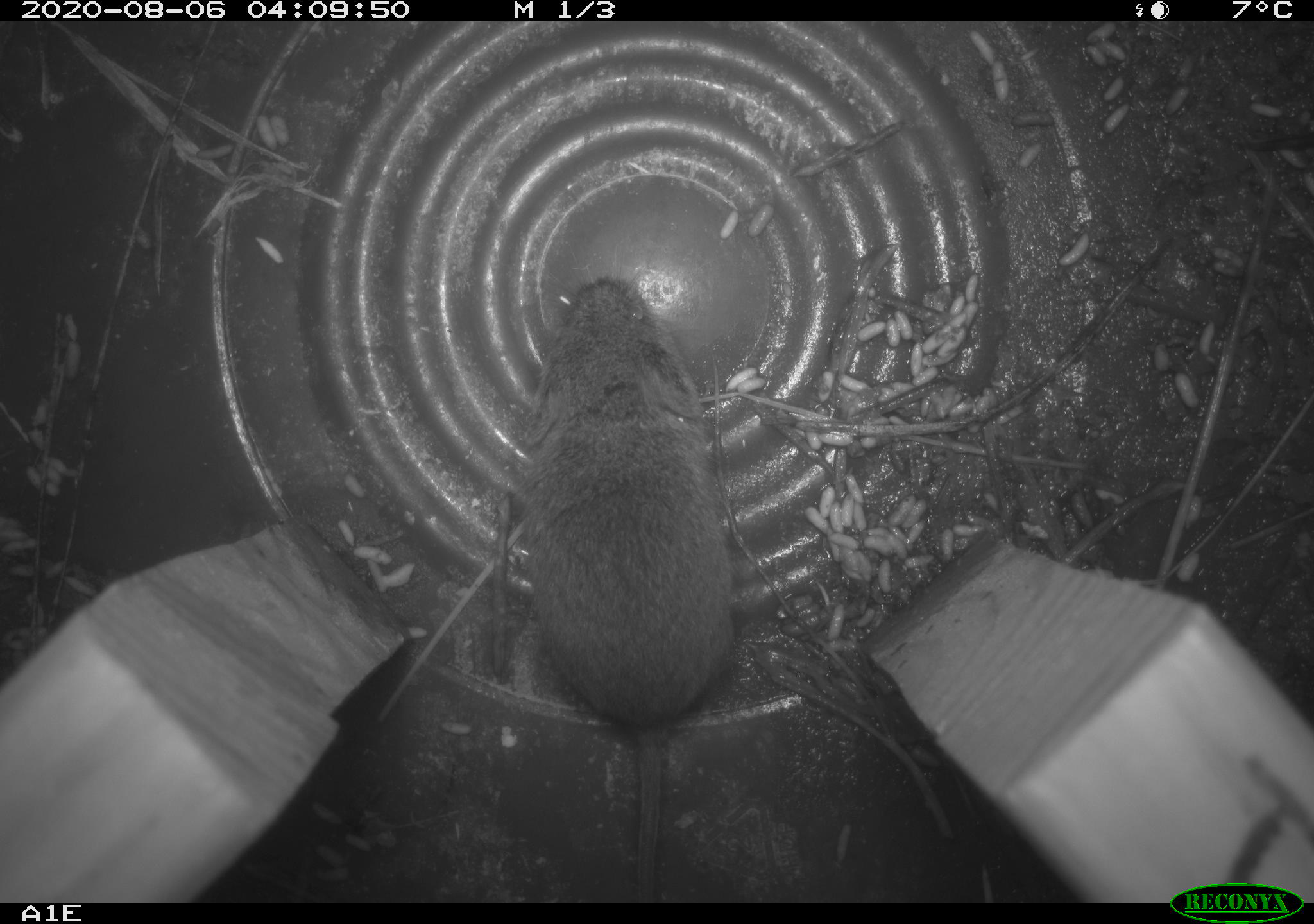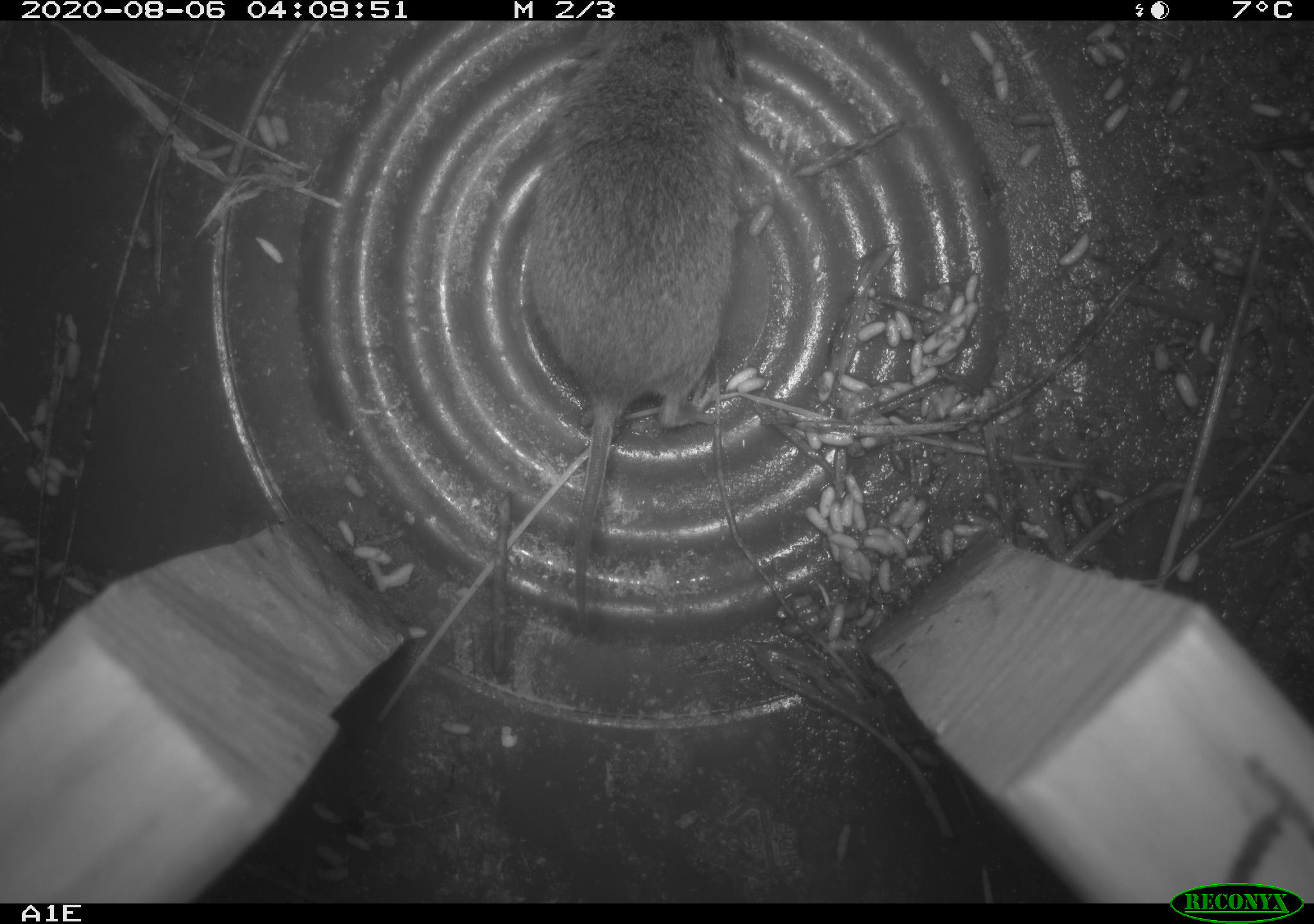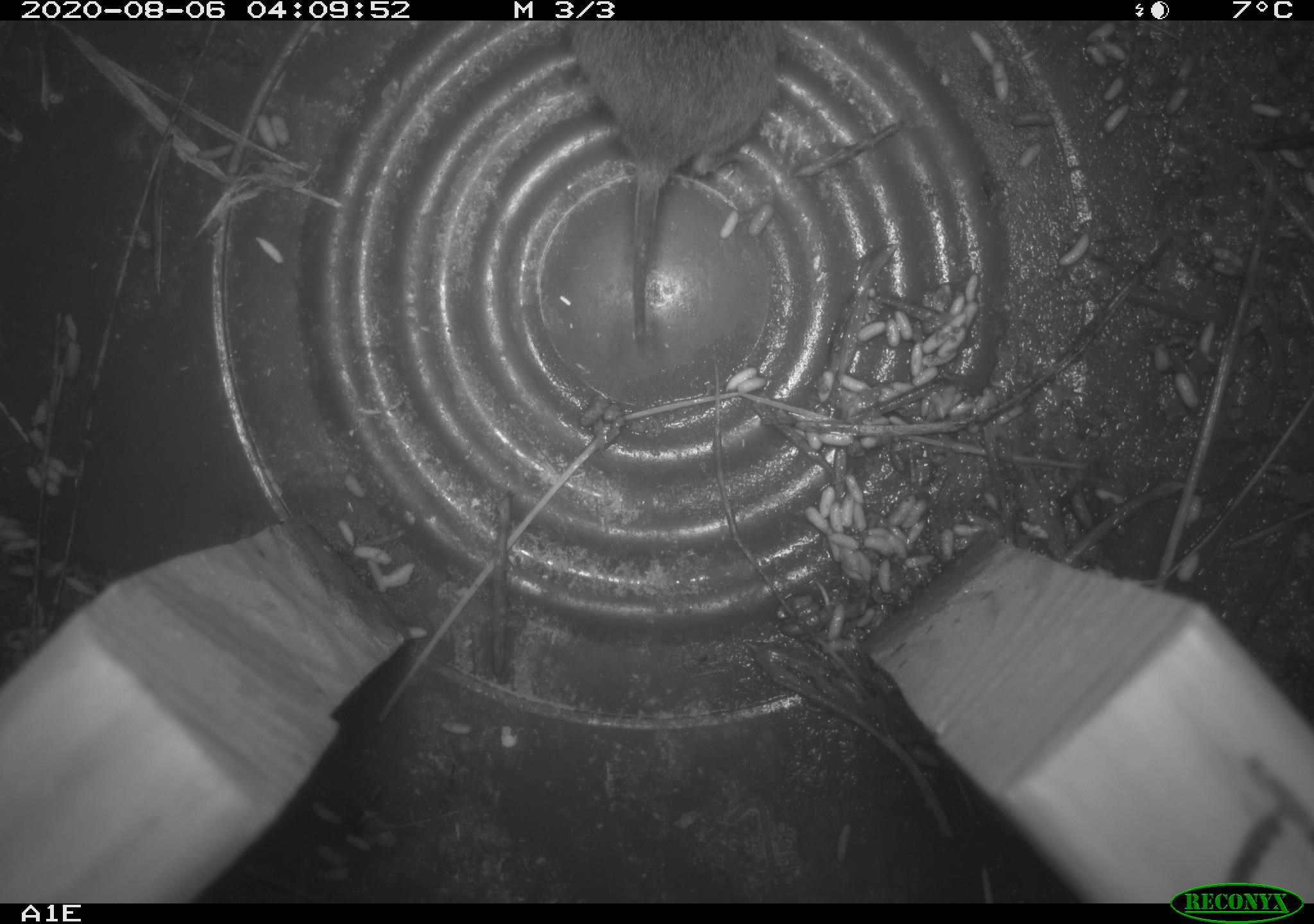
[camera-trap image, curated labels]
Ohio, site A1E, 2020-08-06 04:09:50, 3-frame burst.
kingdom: Animalia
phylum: Chordata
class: Mammalia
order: Rodentia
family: Cricetidae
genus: Microtus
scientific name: Microtus pennsylvanicus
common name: meadow vole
Meadow vole (Microtus pennsylvanicus).